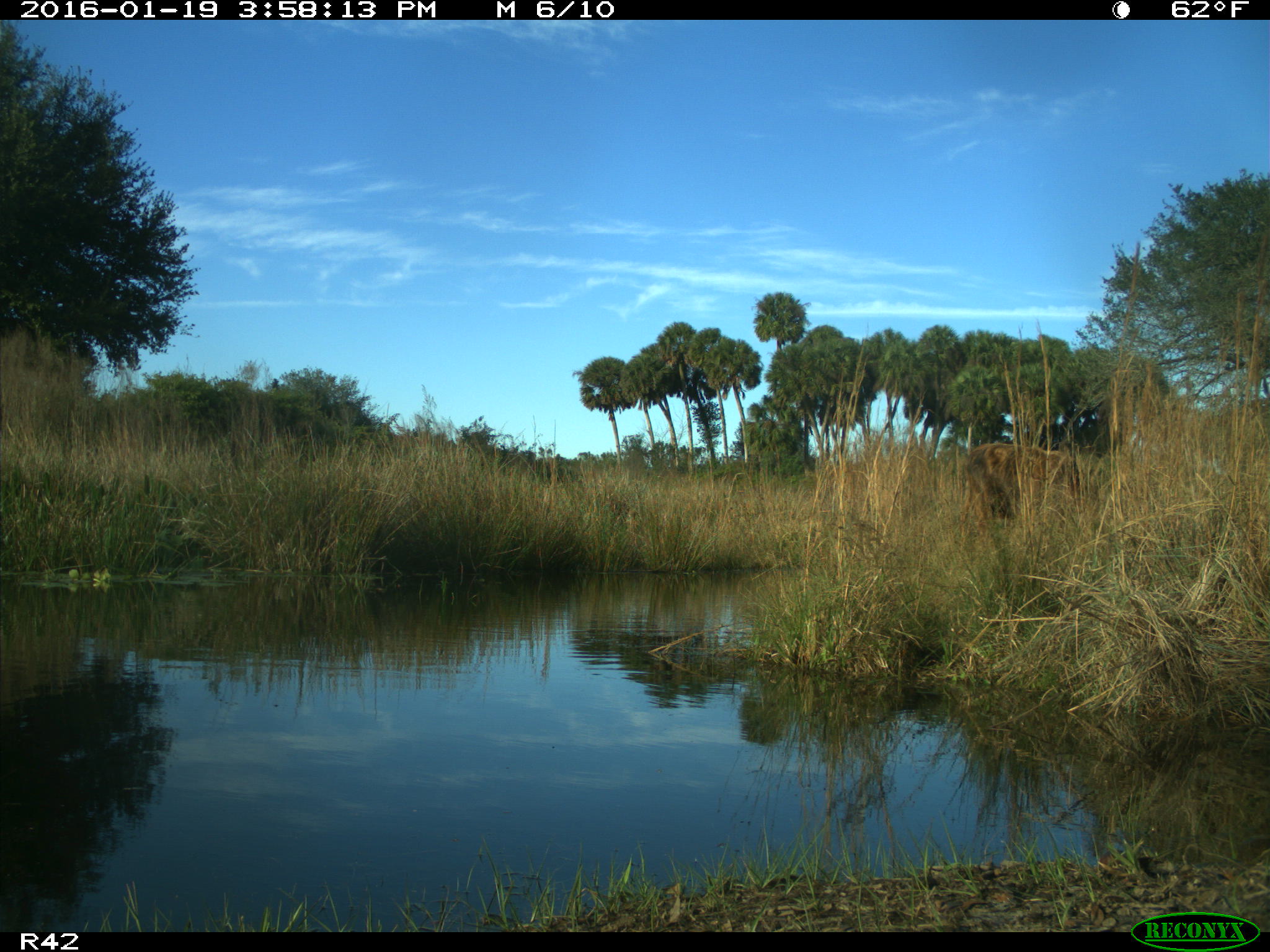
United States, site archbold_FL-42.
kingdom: Animalia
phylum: Chordata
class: Mammalia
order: Artiodactyla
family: Bovidae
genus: Bos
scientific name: Bos taurus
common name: domestic cow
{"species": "Bos taurus (domestic cow)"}